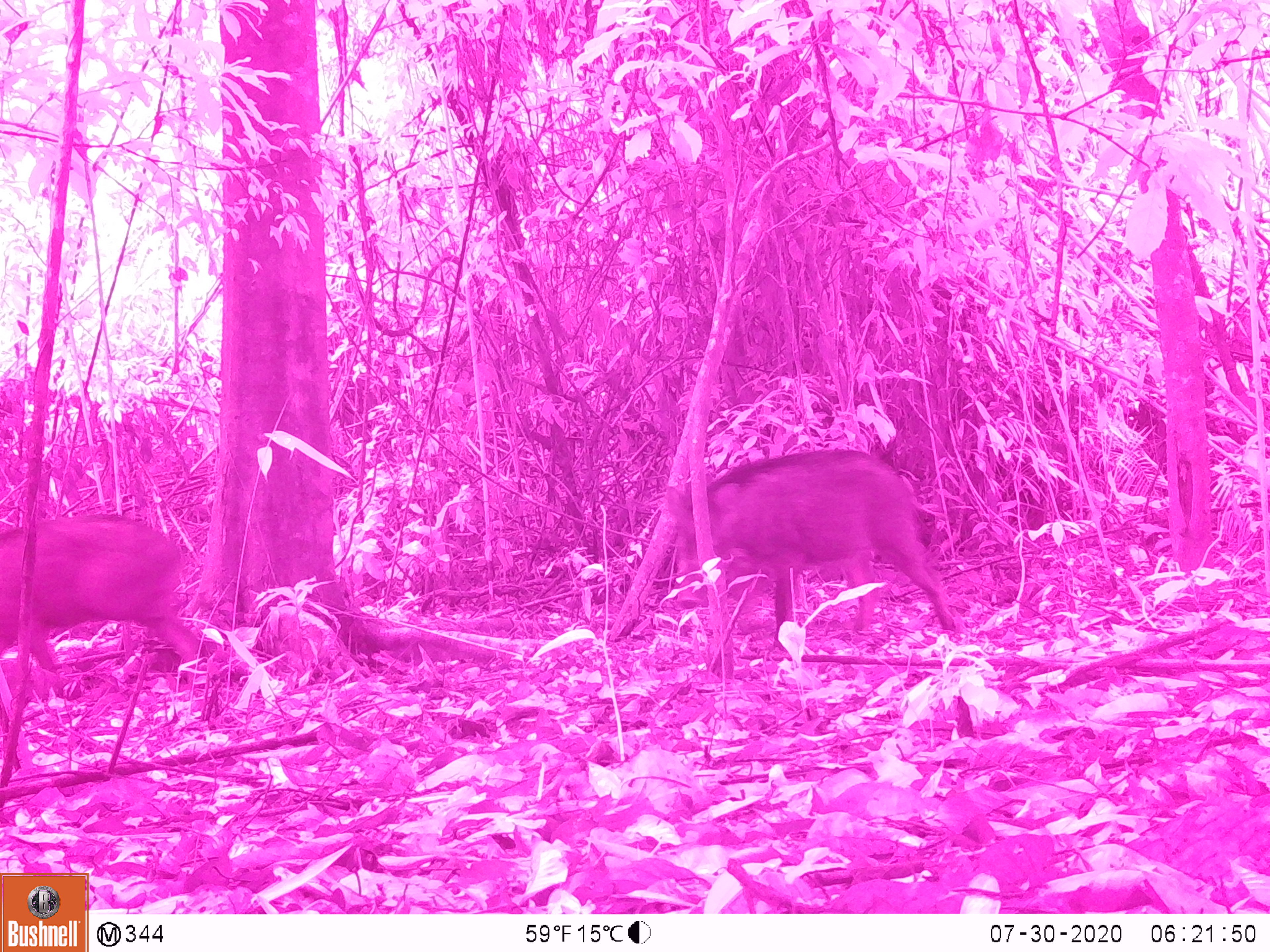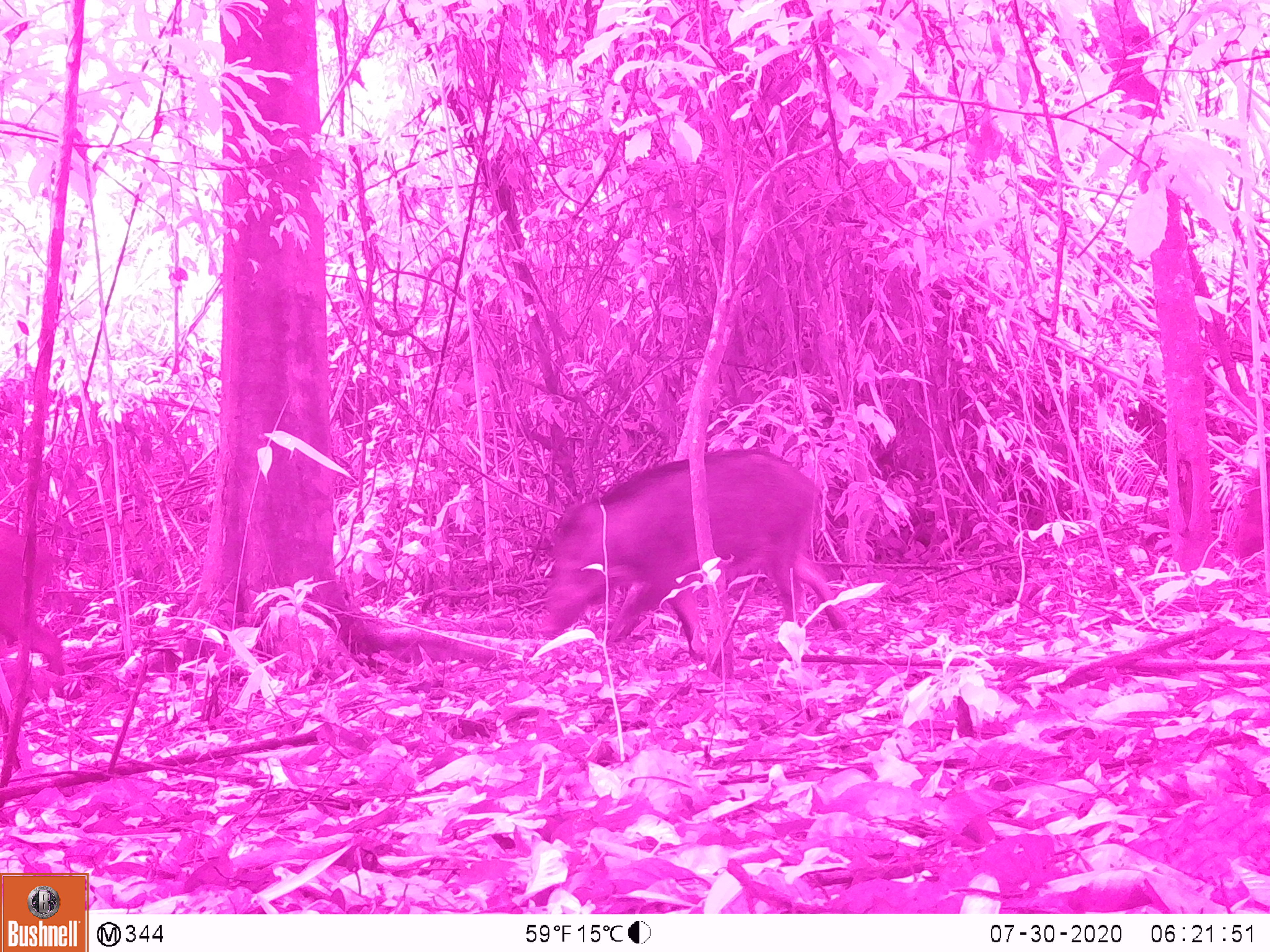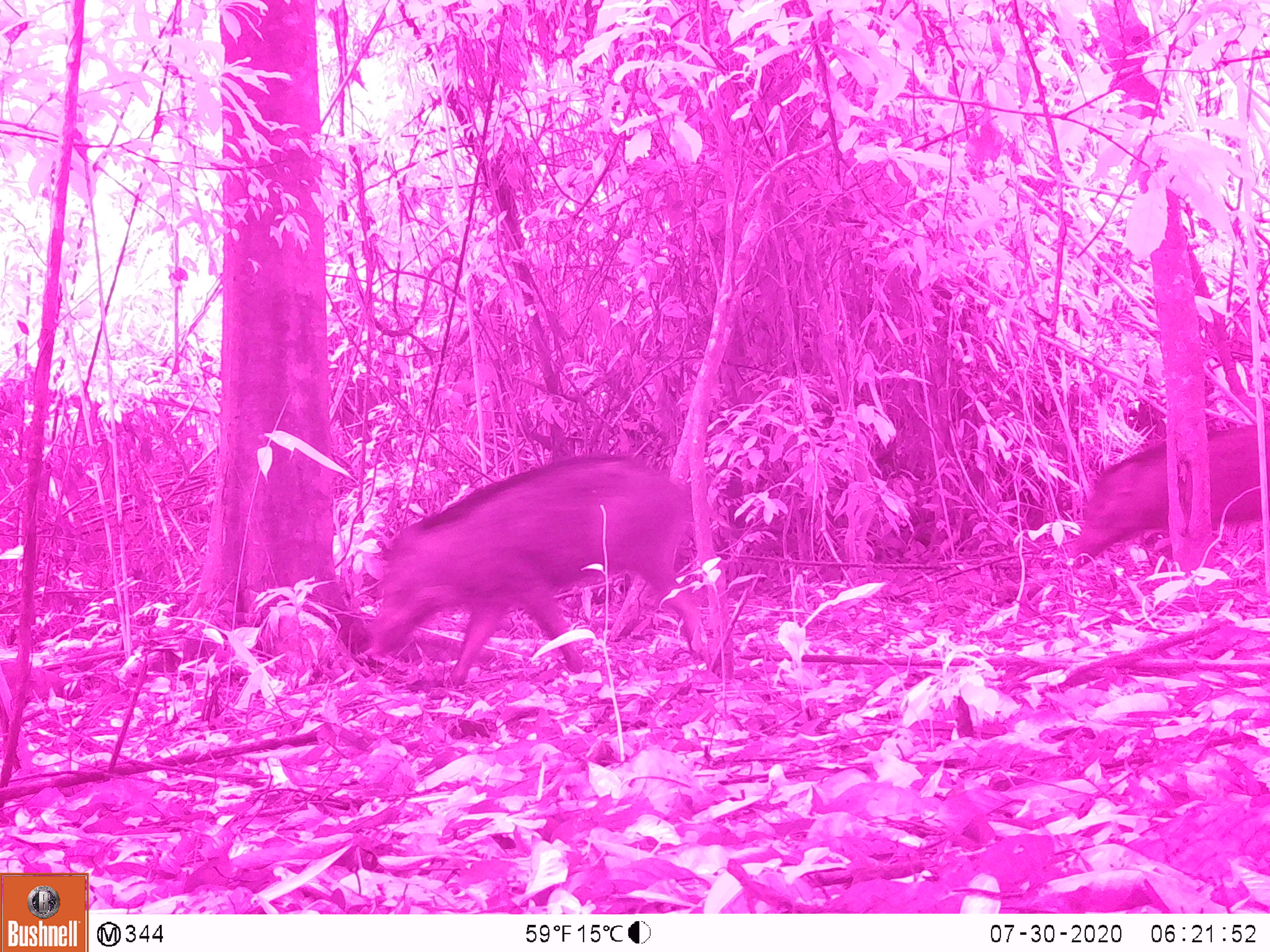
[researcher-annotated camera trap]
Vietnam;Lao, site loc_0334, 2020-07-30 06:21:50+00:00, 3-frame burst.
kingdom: Animalia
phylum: Chordata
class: Mammalia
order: Artiodactyla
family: Suidae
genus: Sus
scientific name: Sus scrofa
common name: eurasian wild pig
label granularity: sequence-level